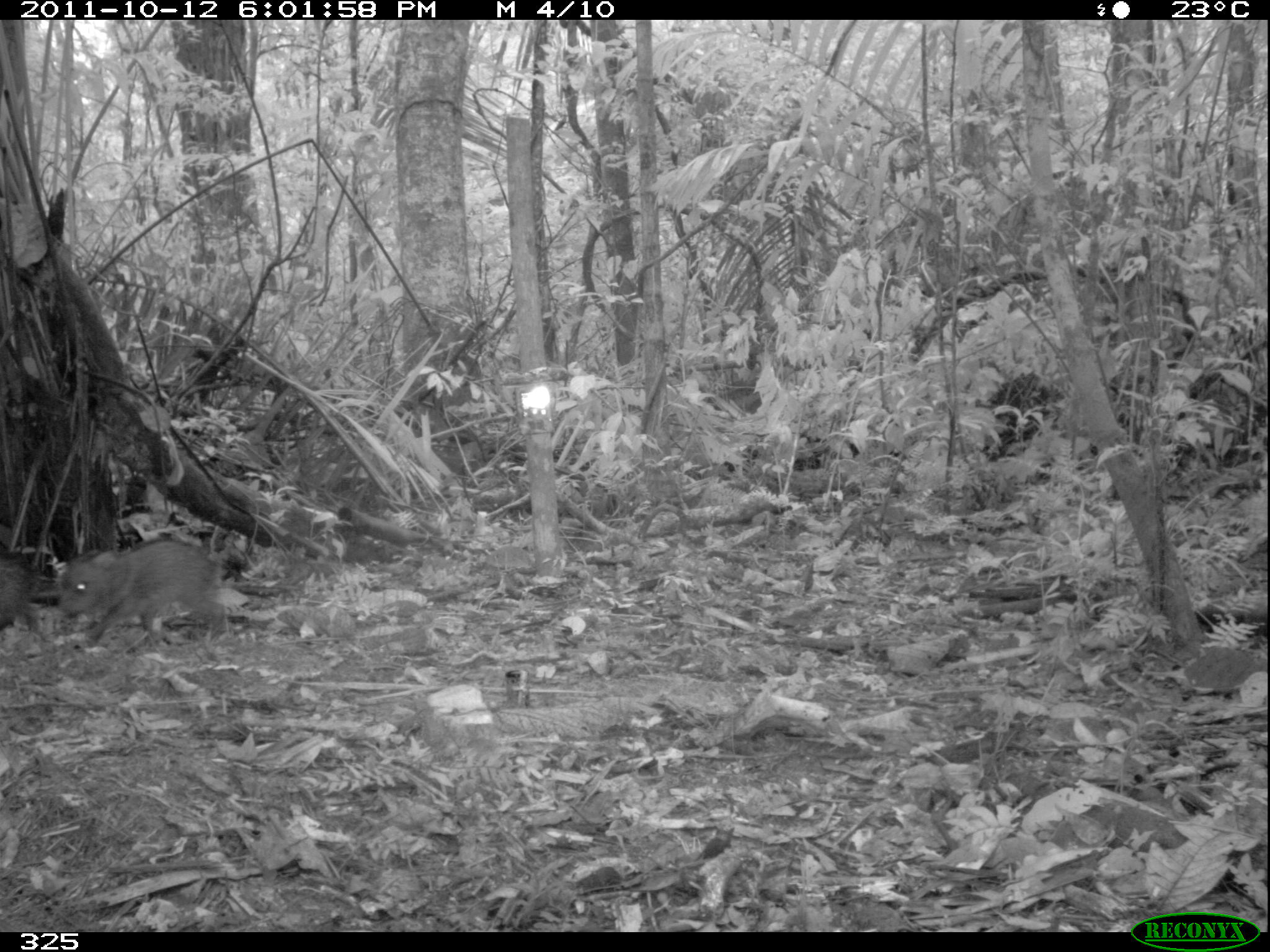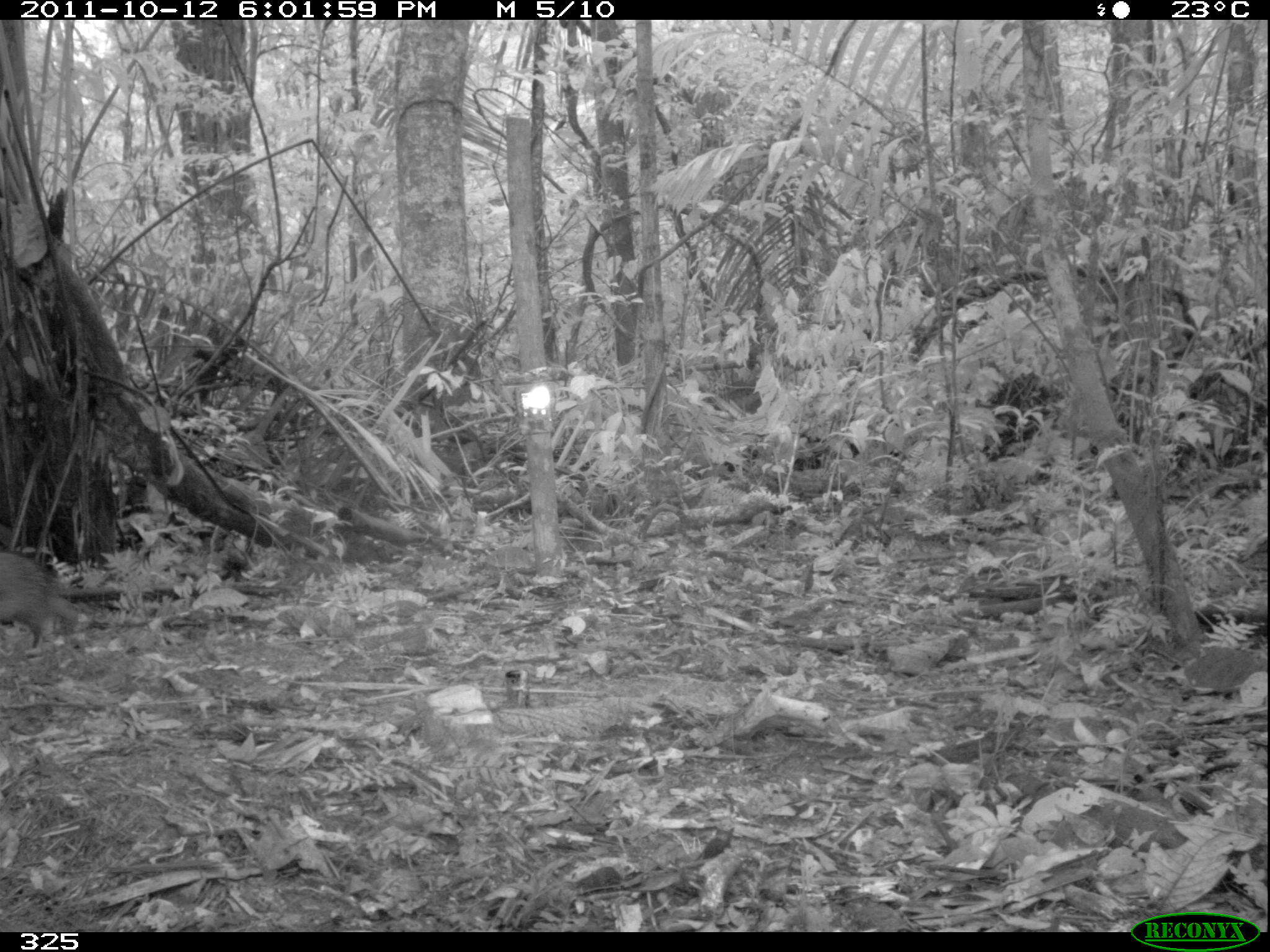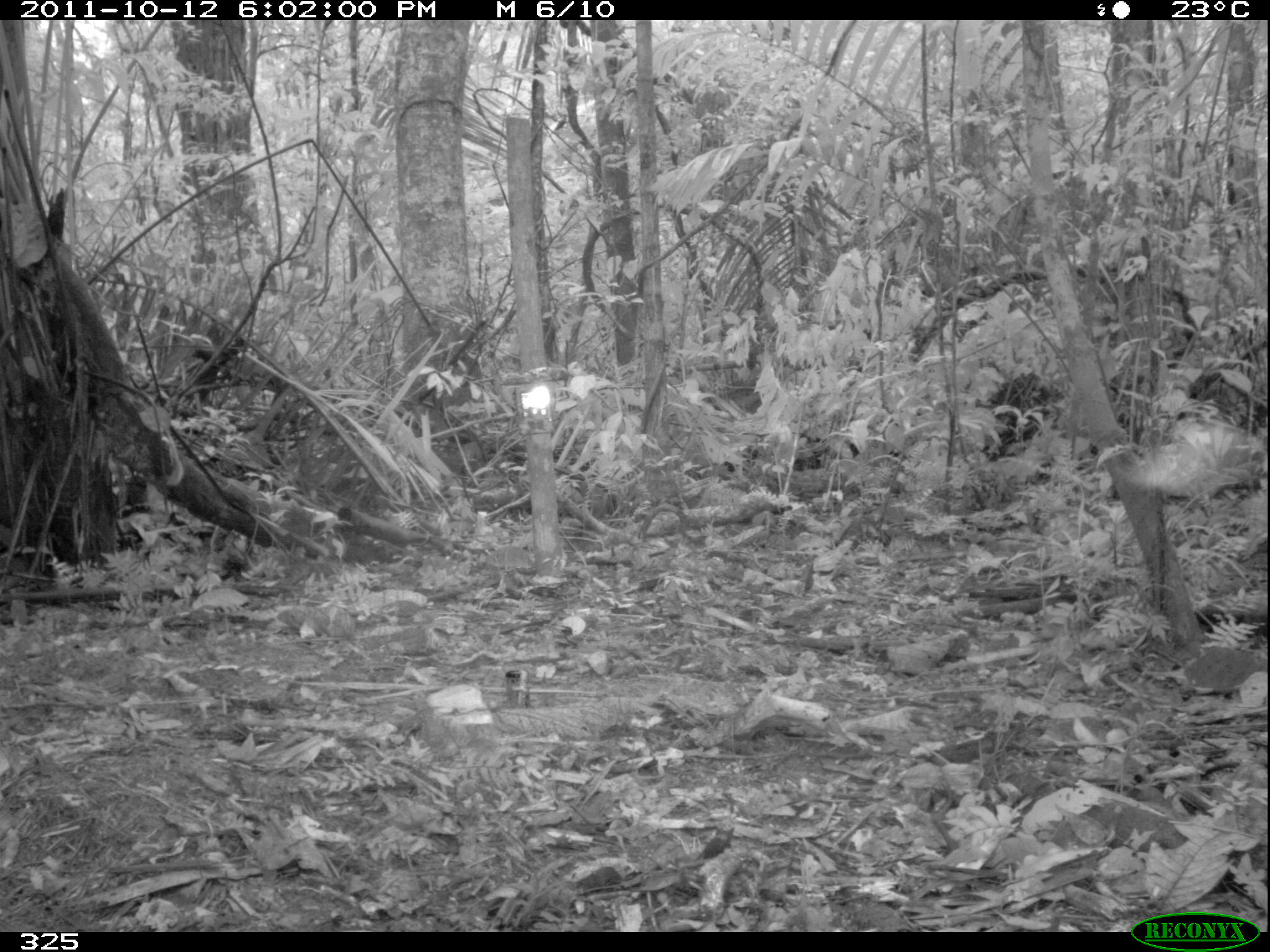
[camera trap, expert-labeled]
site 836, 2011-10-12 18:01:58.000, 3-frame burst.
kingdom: Animalia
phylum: Chordata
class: Mammalia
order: Artiodactyla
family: Tayassuidae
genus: Pecari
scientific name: Pecari tajacu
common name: collared peccary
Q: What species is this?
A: Pecari tajacu (collared peccary).